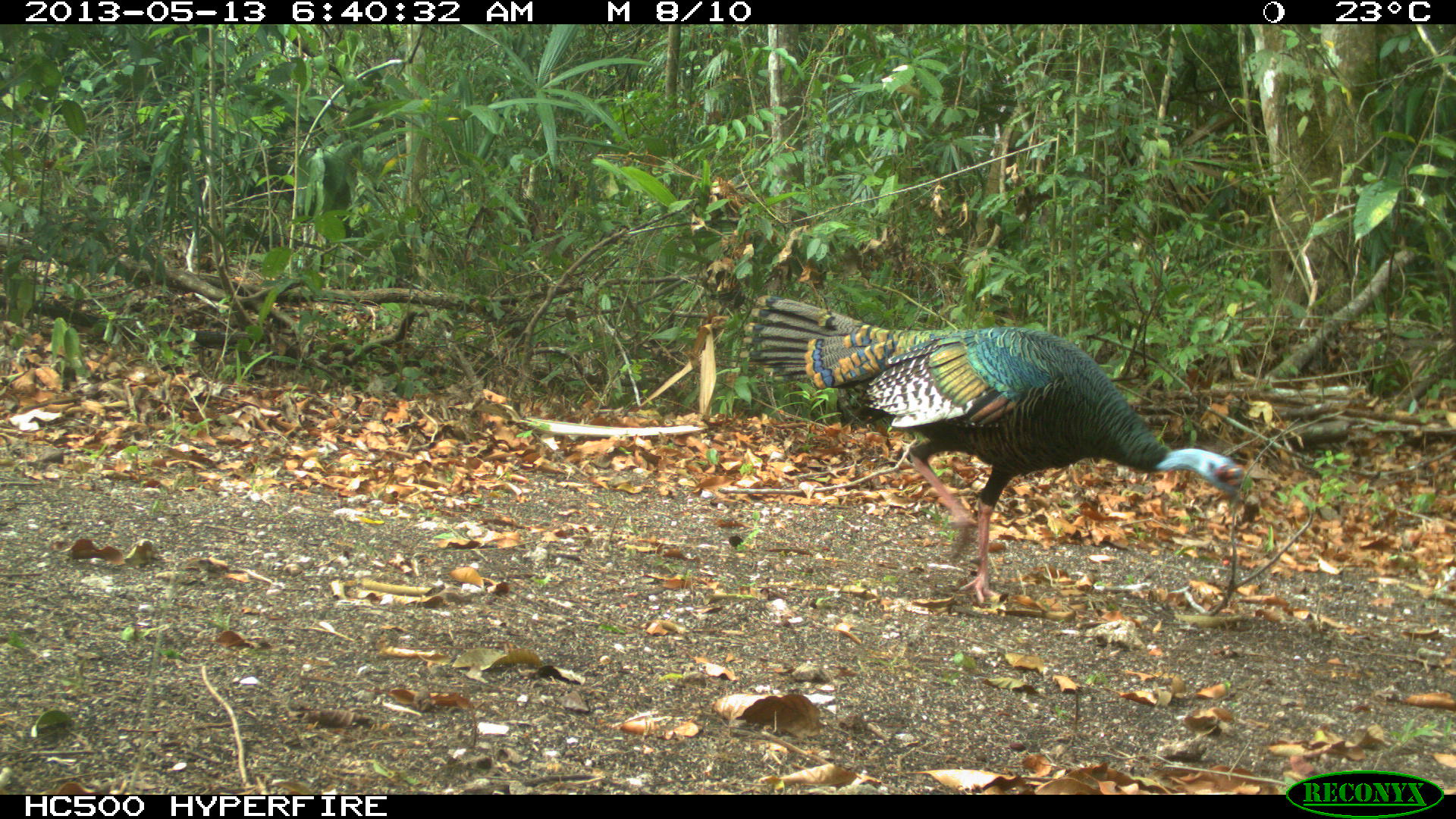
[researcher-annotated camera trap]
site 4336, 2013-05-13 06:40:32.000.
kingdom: Animalia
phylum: Chordata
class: Aves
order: Galliformes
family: Phasianidae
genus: Meleagris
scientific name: Meleagris ocellata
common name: ocellated turkey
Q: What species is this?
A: Meleagris ocellata (ocellated turkey).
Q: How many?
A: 1.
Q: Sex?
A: Female.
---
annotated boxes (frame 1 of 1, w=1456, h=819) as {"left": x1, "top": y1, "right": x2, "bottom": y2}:
meleagris ocellata: {"left": 715, "top": 292, "right": 1254, "bottom": 608}